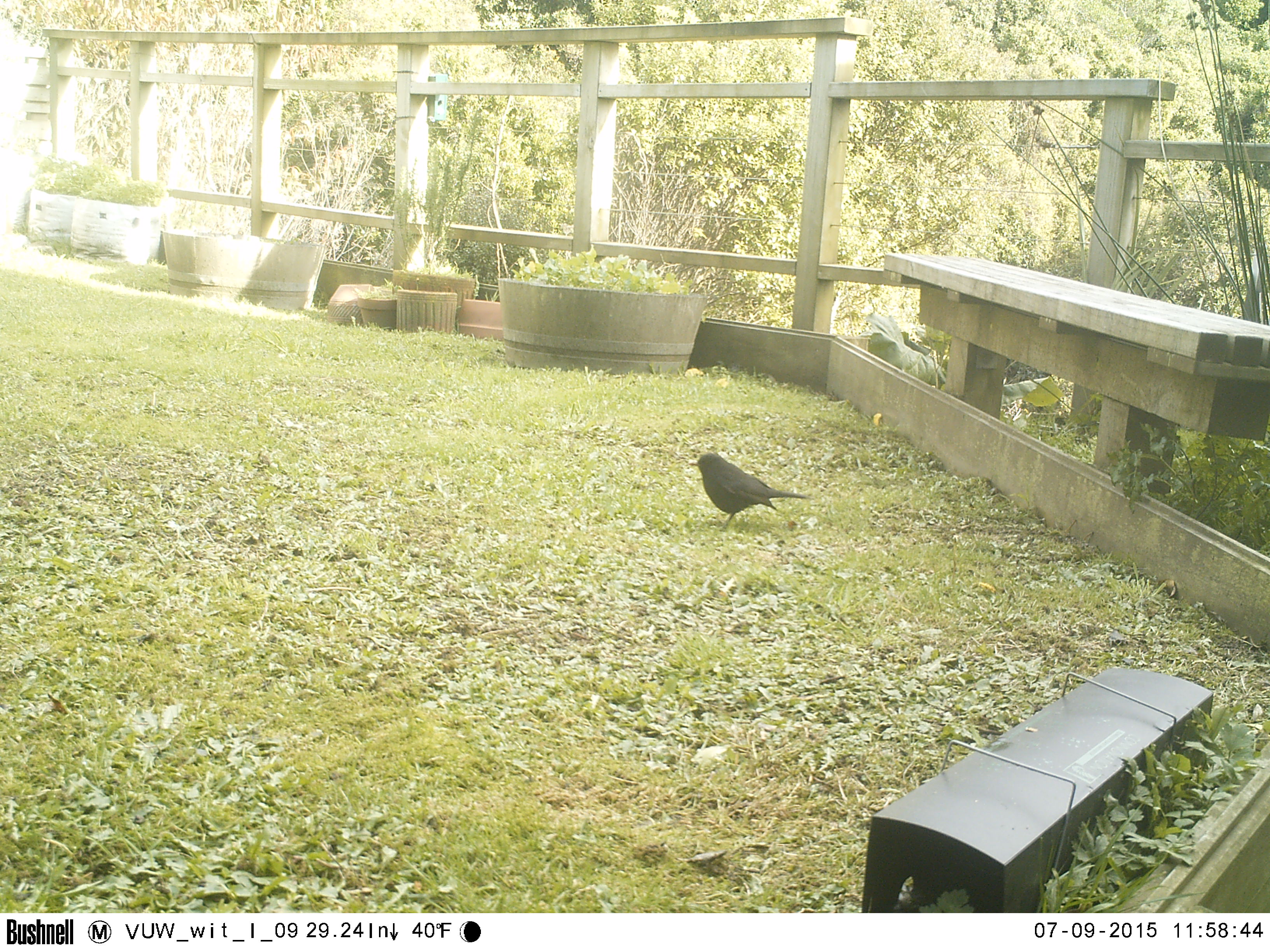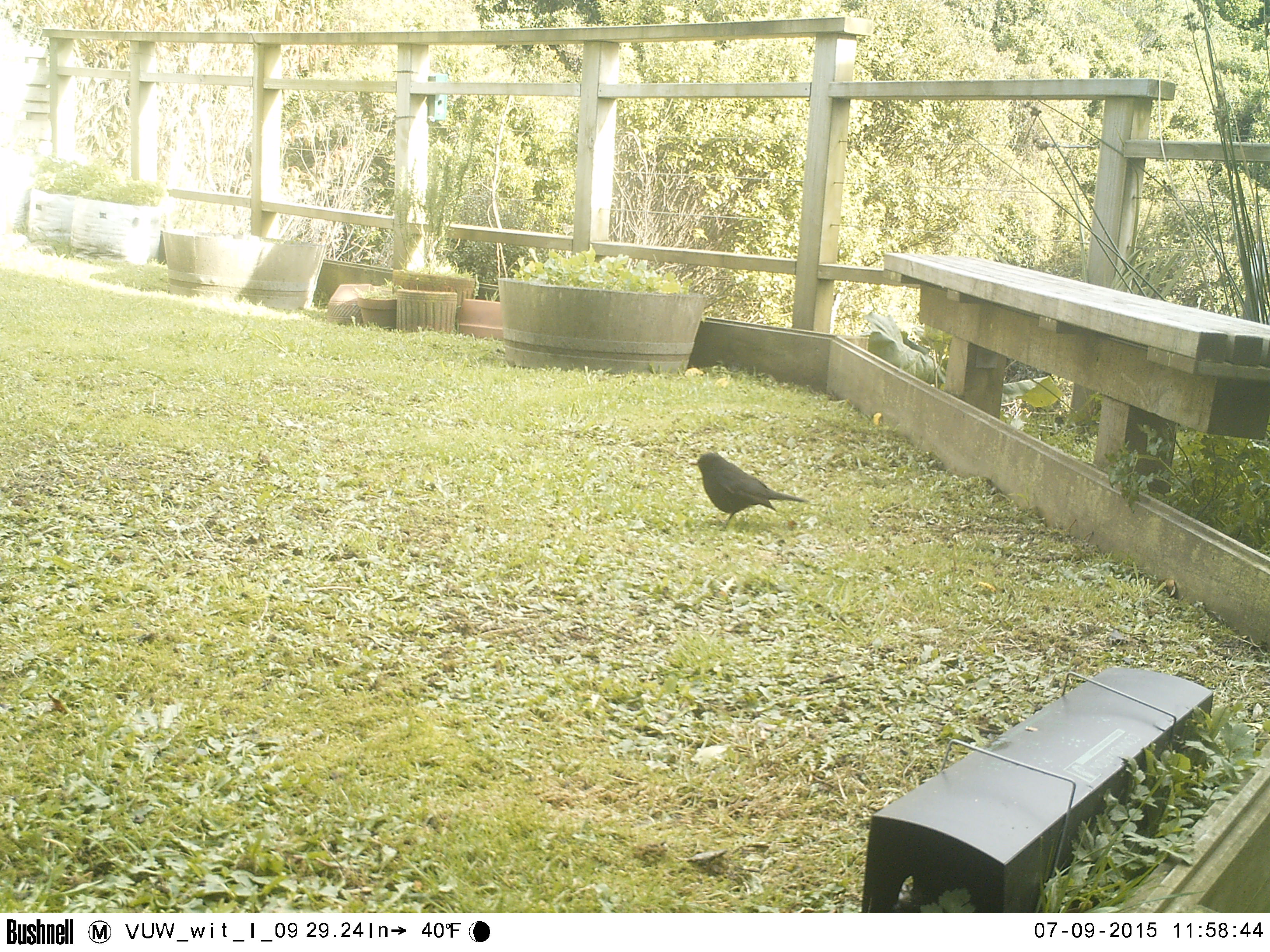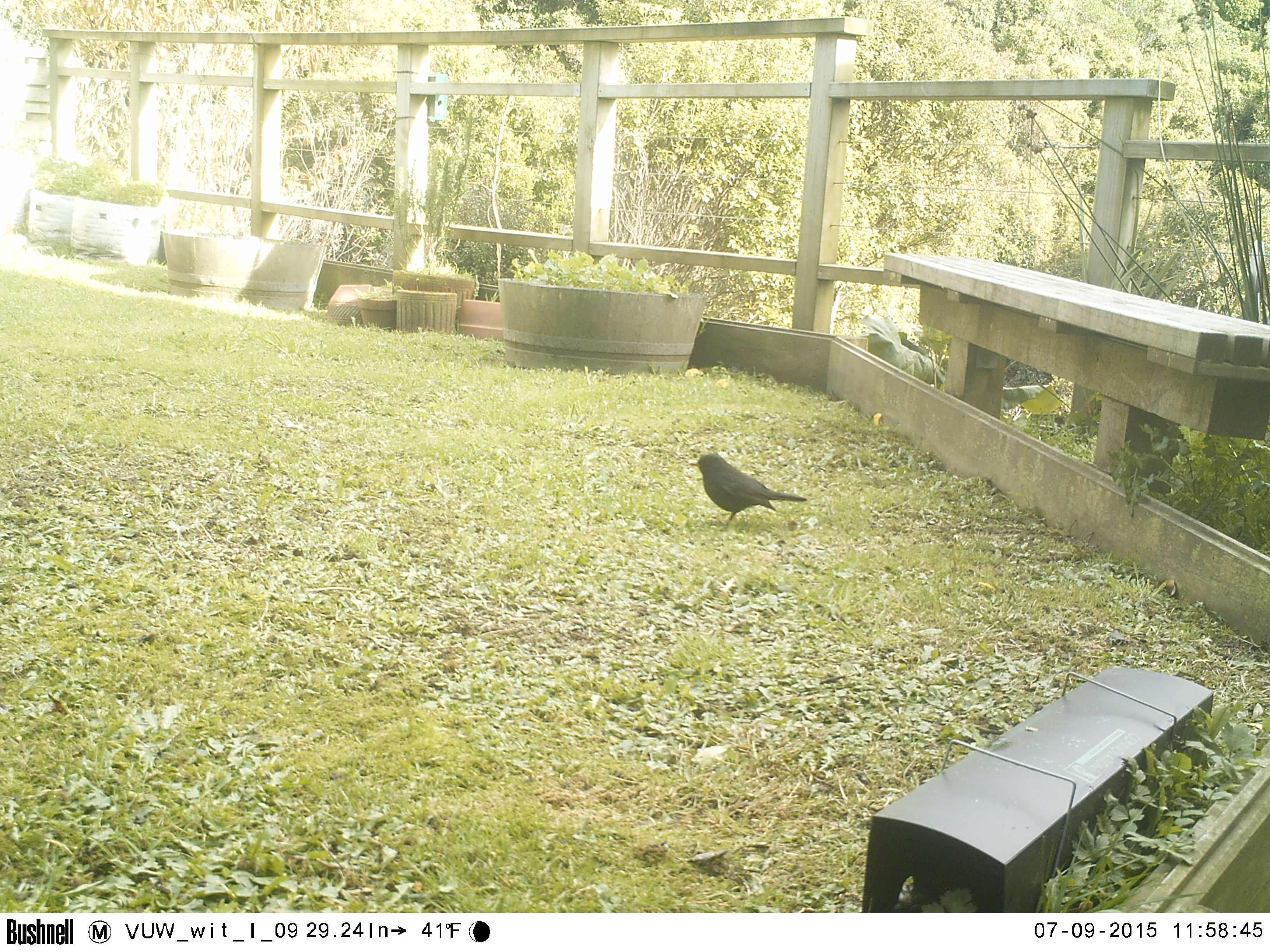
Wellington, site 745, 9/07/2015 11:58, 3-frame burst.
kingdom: Animalia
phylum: Chordata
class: Aves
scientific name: Aves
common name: bird